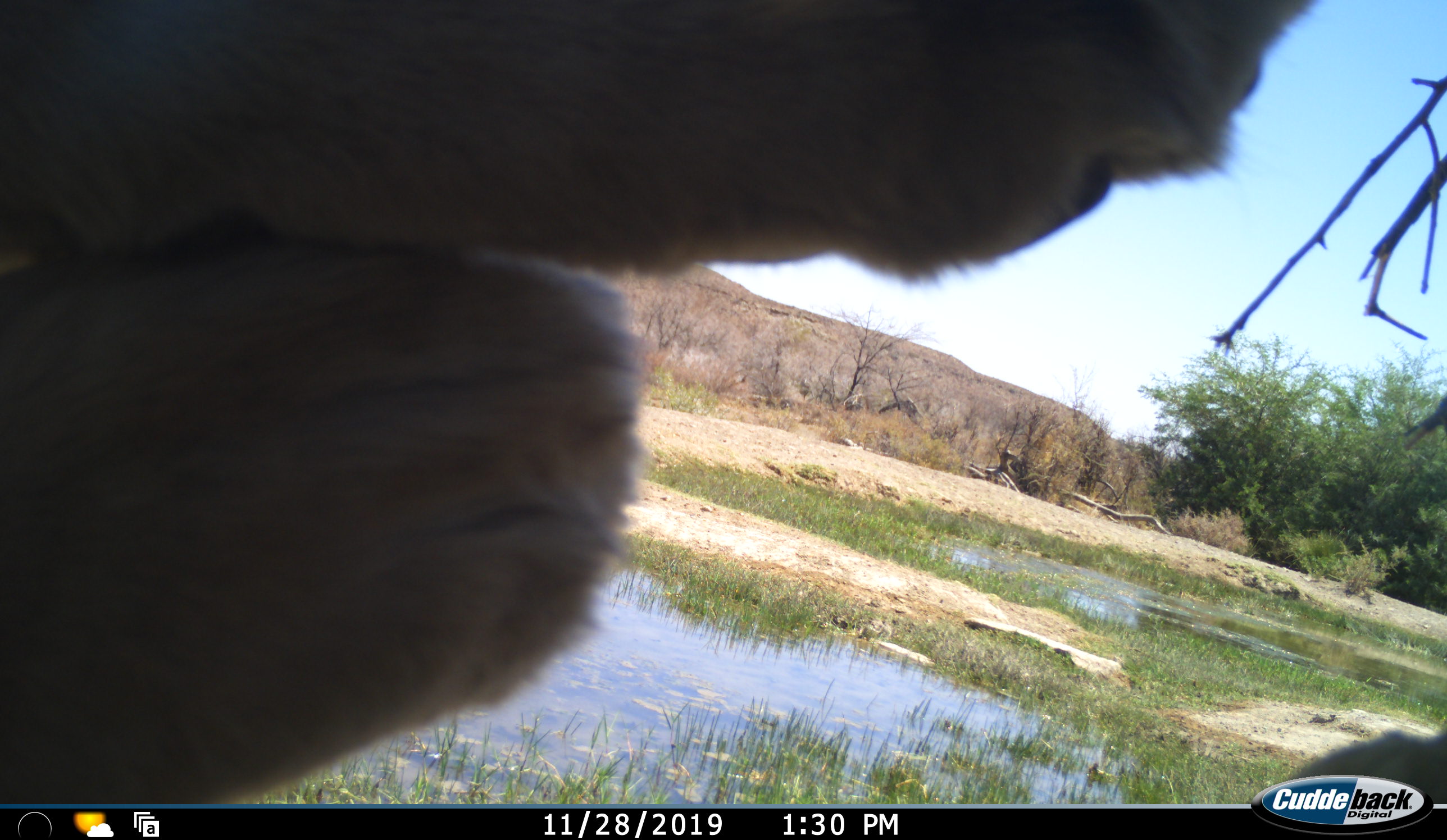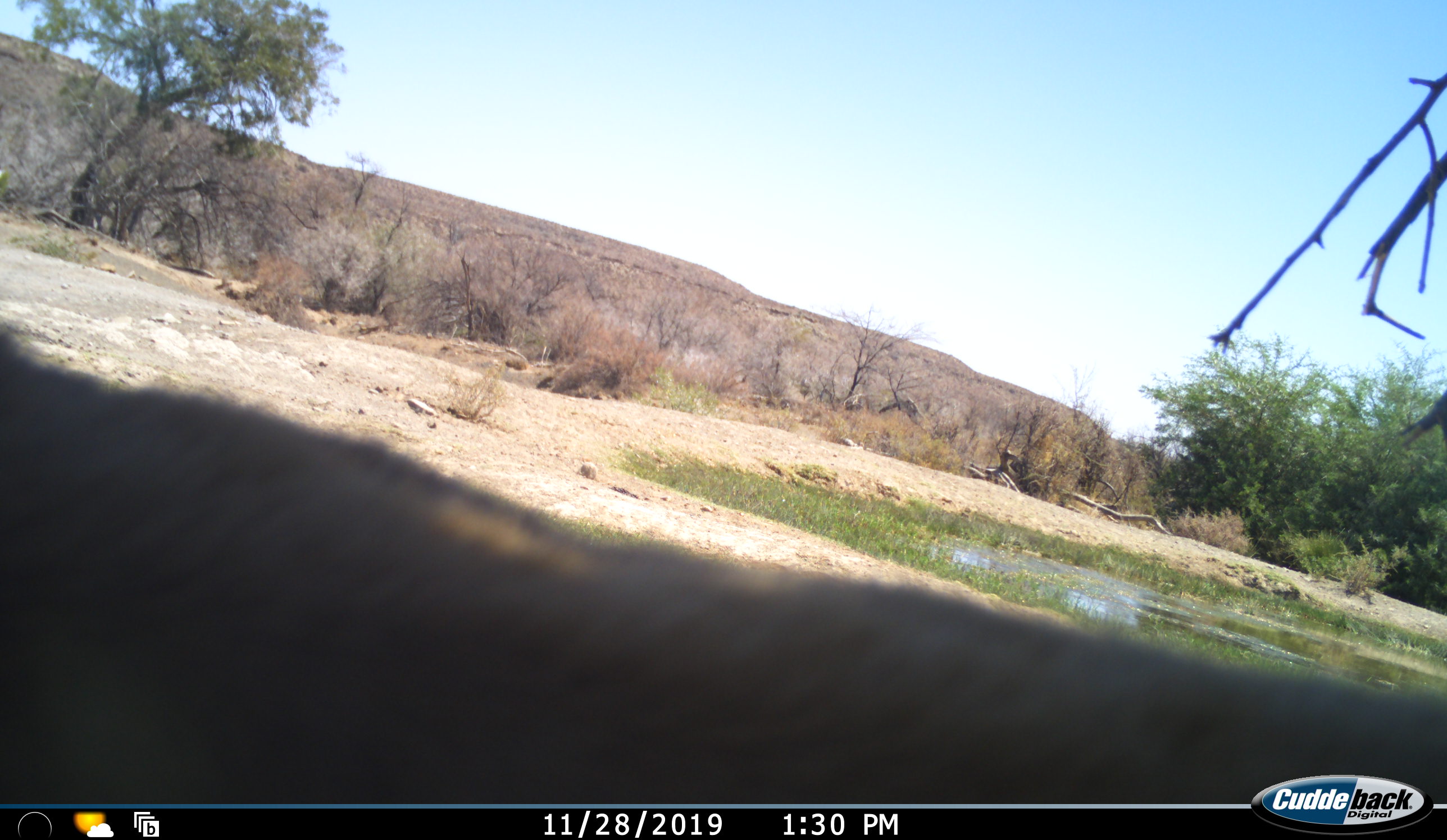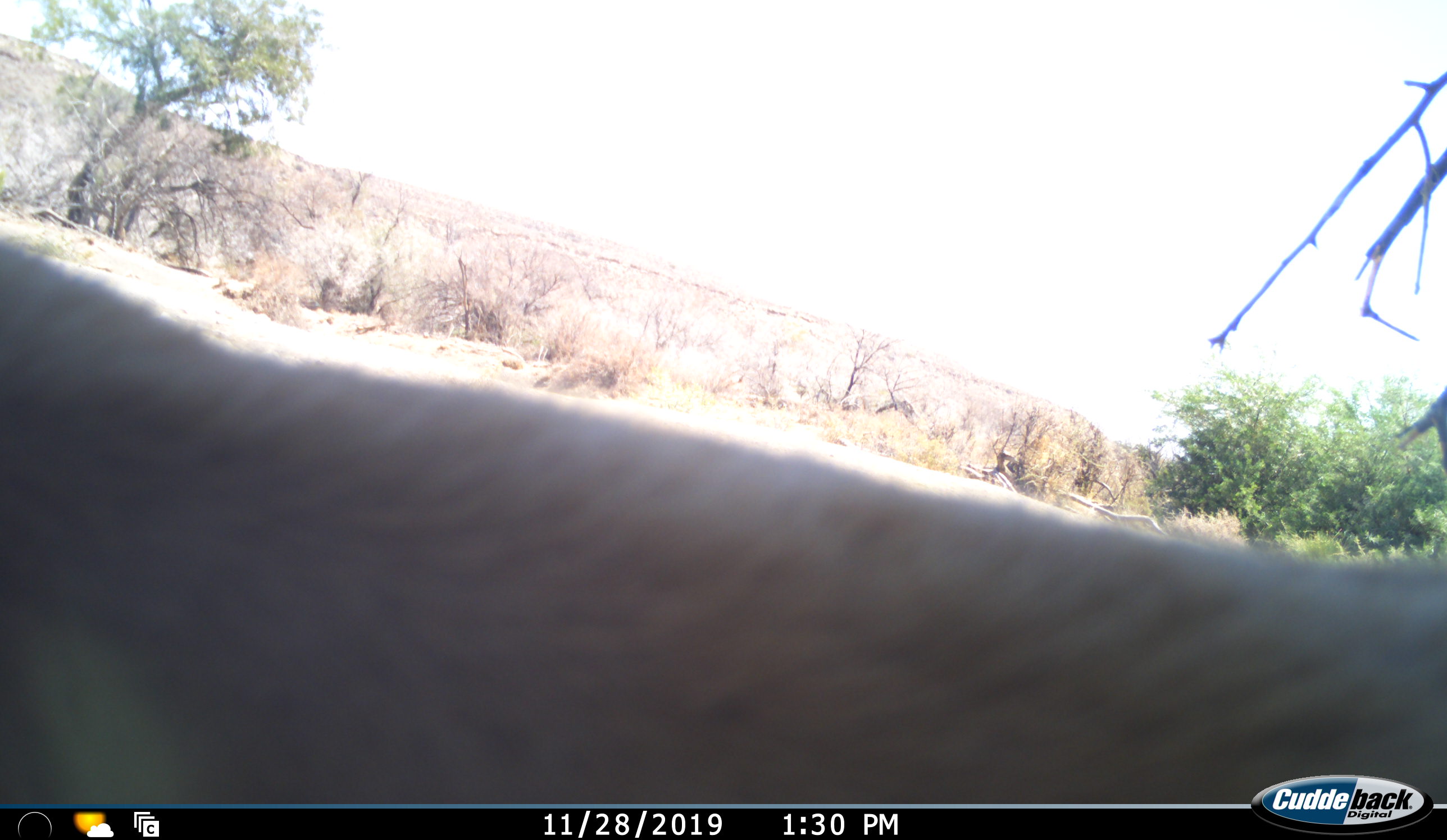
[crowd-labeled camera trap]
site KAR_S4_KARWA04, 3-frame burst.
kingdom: Animalia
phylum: Chordata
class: Mammalia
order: Carnivora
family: Felidae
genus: Panthera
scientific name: Panthera leo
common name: lion female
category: lionfemale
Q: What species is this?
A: Lionfemale (lion female) (Panthera leo).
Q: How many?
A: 1.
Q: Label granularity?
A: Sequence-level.